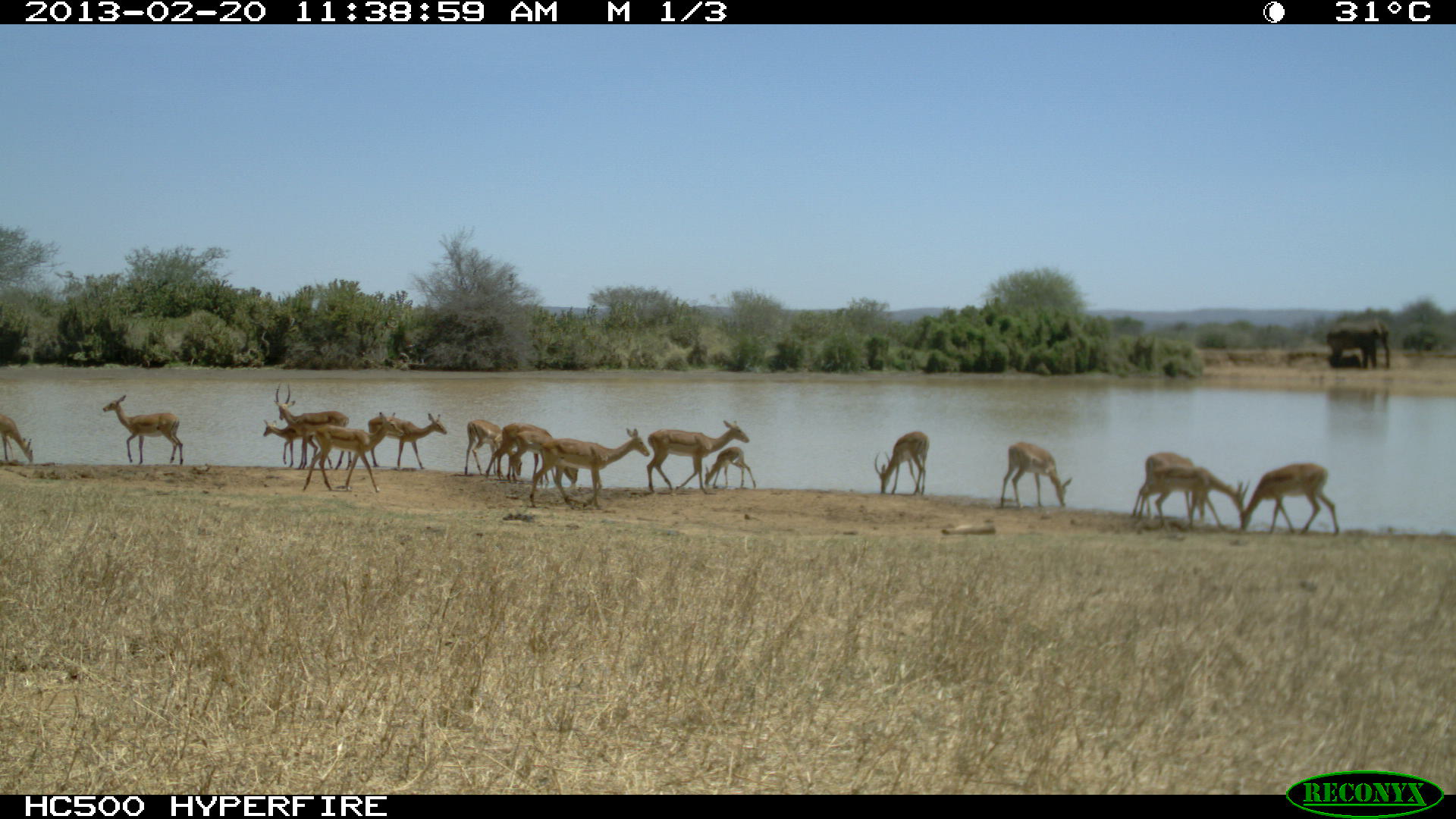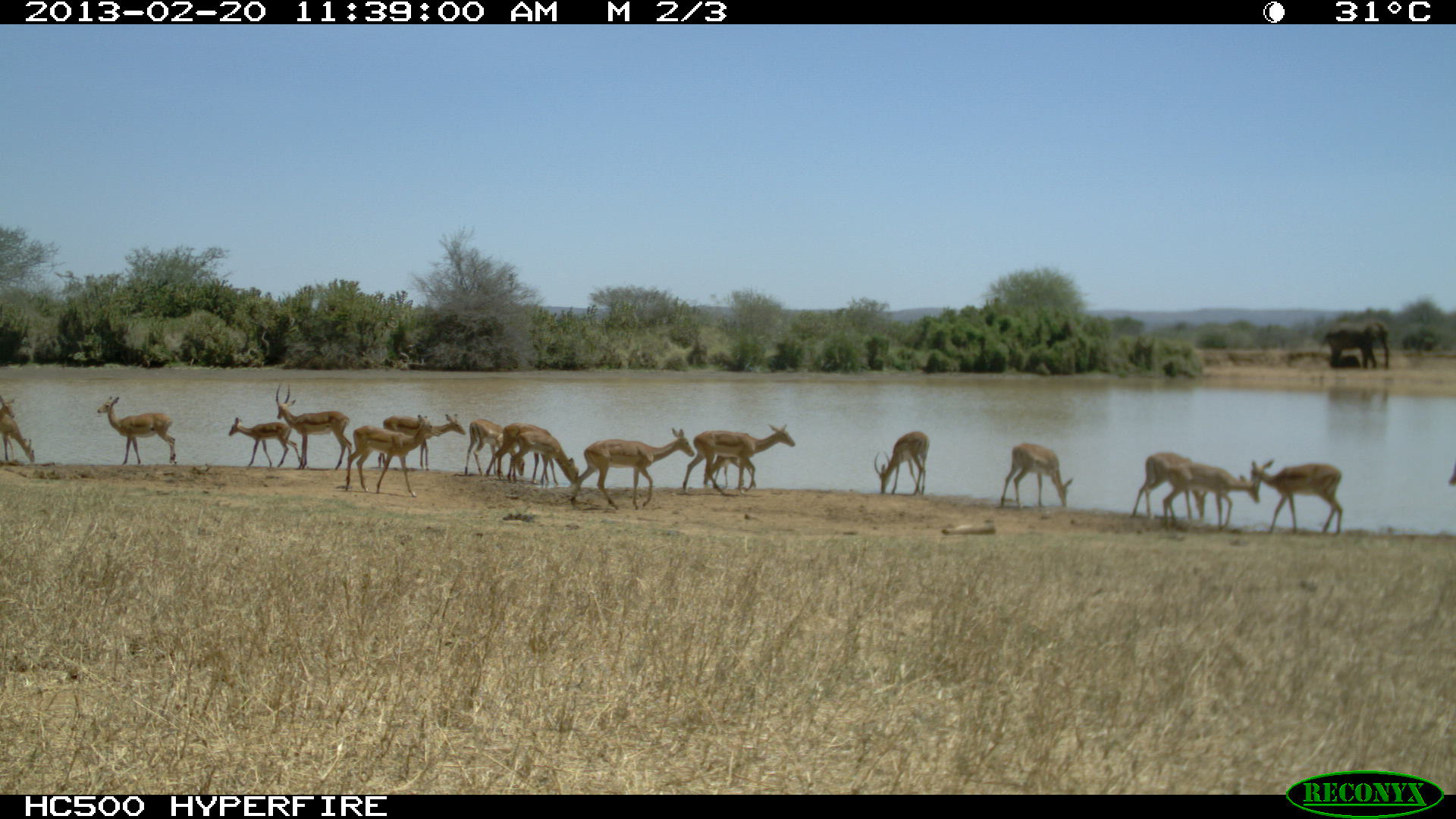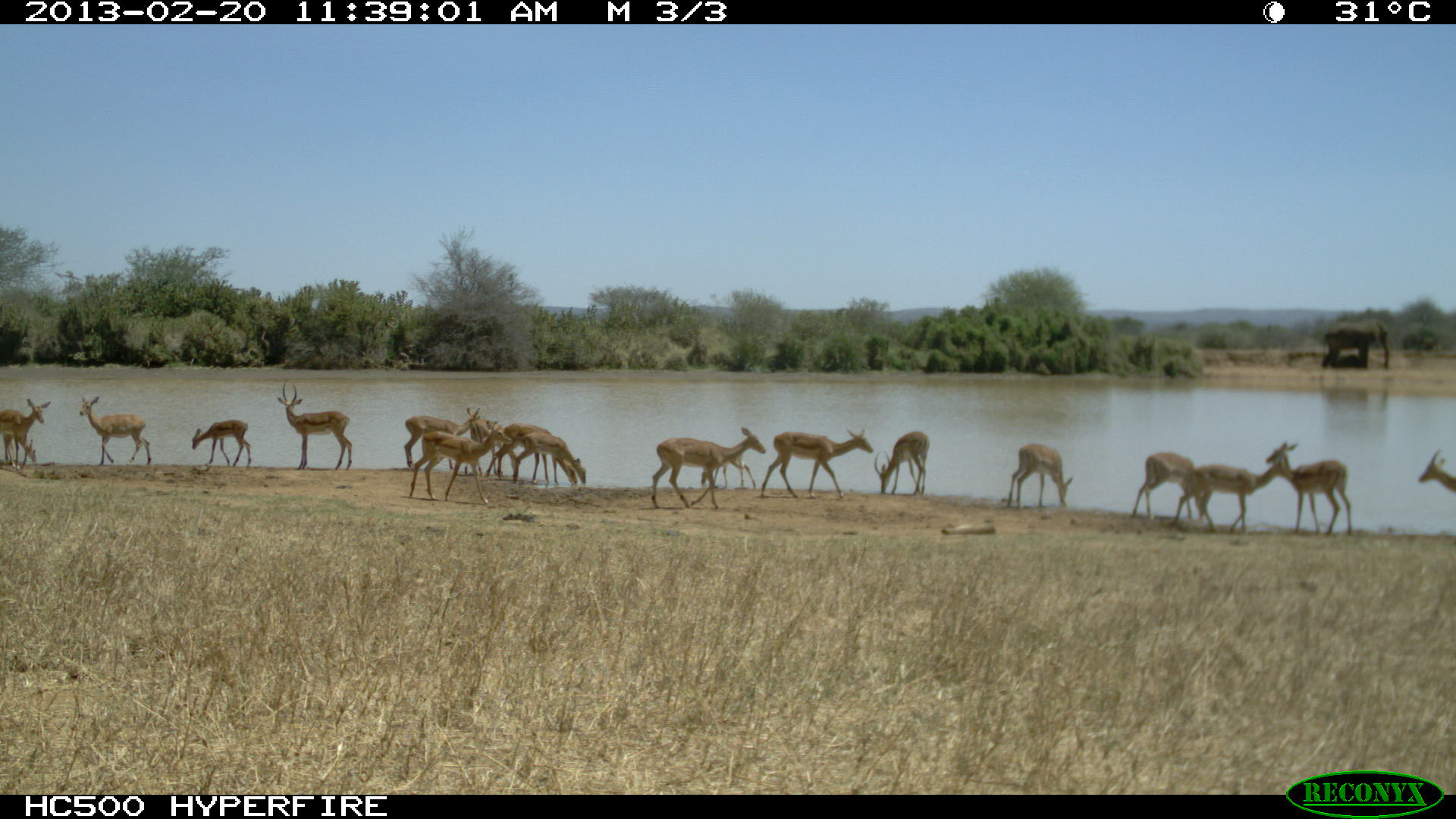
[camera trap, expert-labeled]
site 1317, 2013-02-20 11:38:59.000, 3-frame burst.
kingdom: Animalia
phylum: Chordata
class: Mammalia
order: Artiodactyla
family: Bovidae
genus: Aepyceros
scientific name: Aepyceros melampus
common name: impala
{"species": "Aepyceros melampus (impala)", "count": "17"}